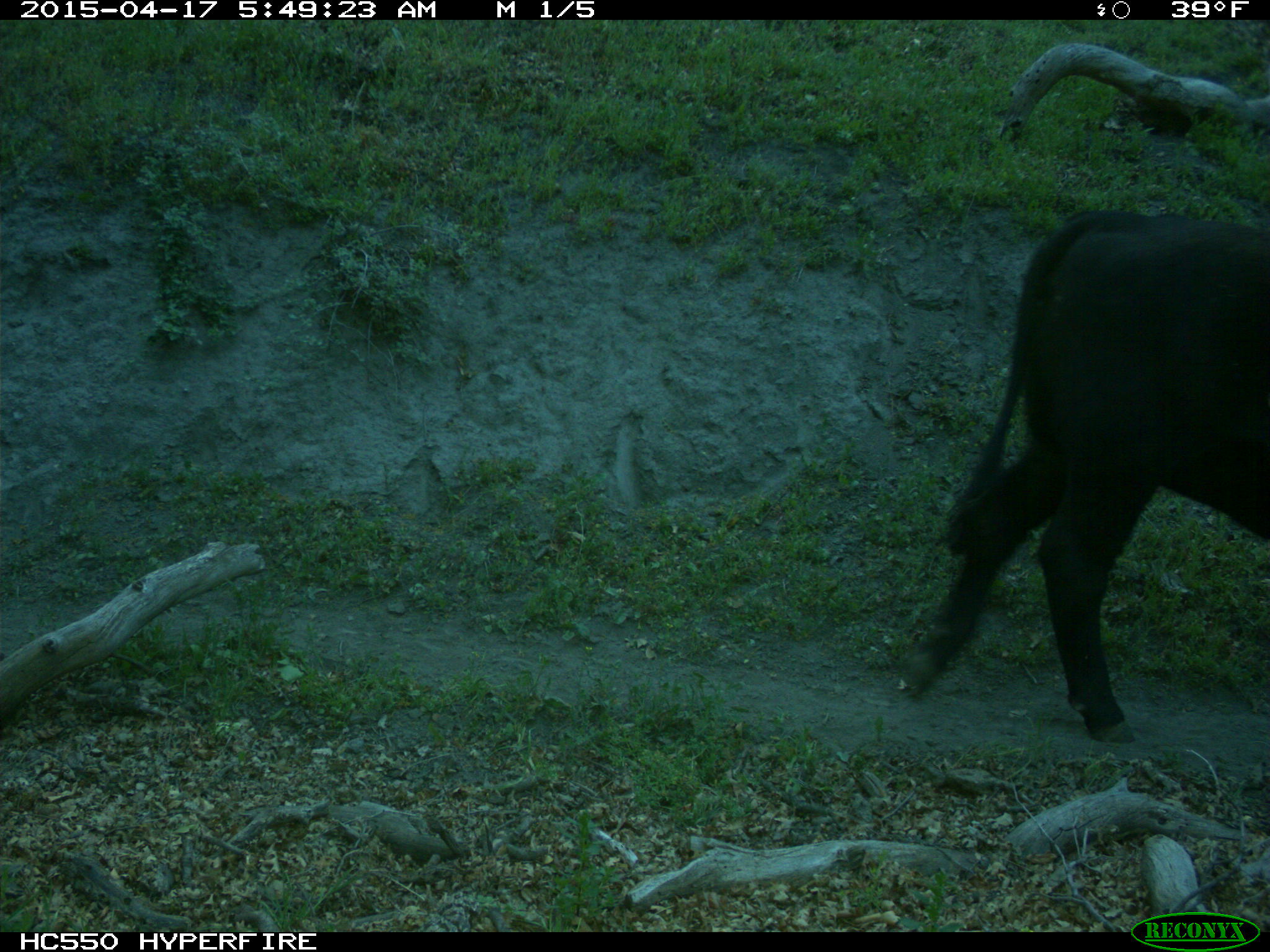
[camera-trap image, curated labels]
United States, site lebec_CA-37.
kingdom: Animalia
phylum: Chordata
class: Mammalia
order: Artiodactyla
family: Bovidae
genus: Bos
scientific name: Bos taurus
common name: domestic cow